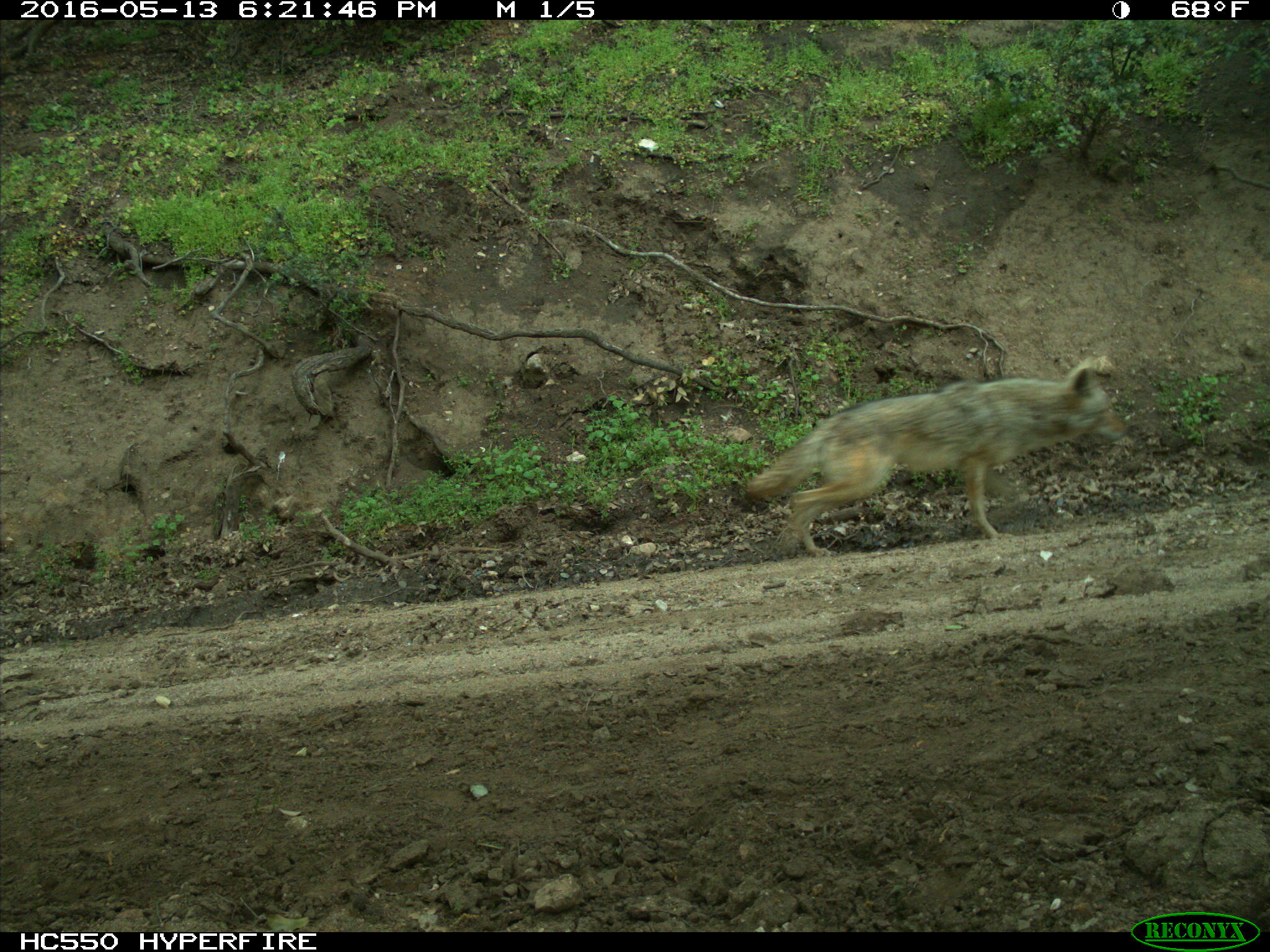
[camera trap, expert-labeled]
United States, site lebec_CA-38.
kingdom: Animalia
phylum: Chordata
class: Mammalia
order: Carnivora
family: Canidae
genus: Canis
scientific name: Canis latrans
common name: coyote